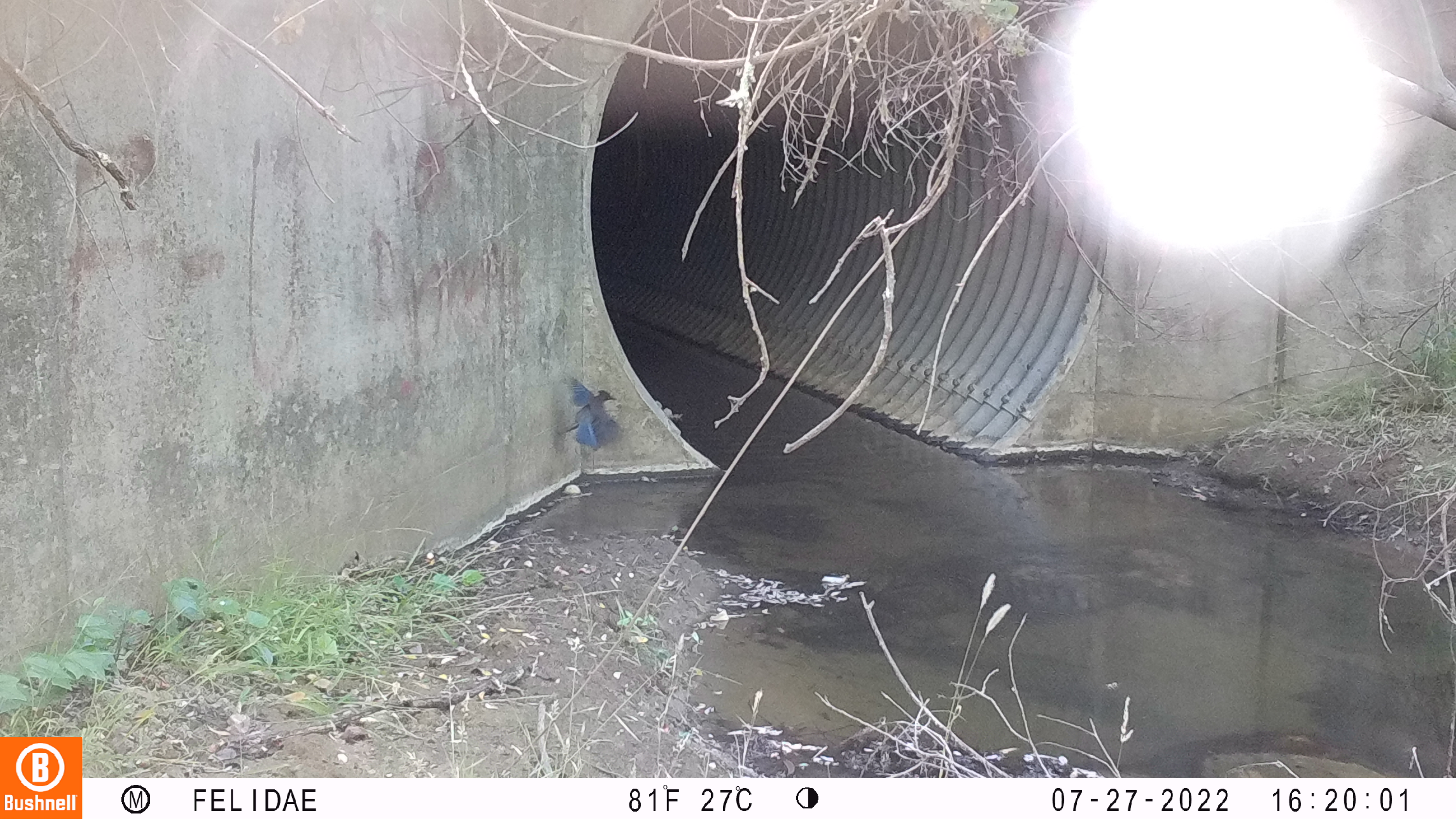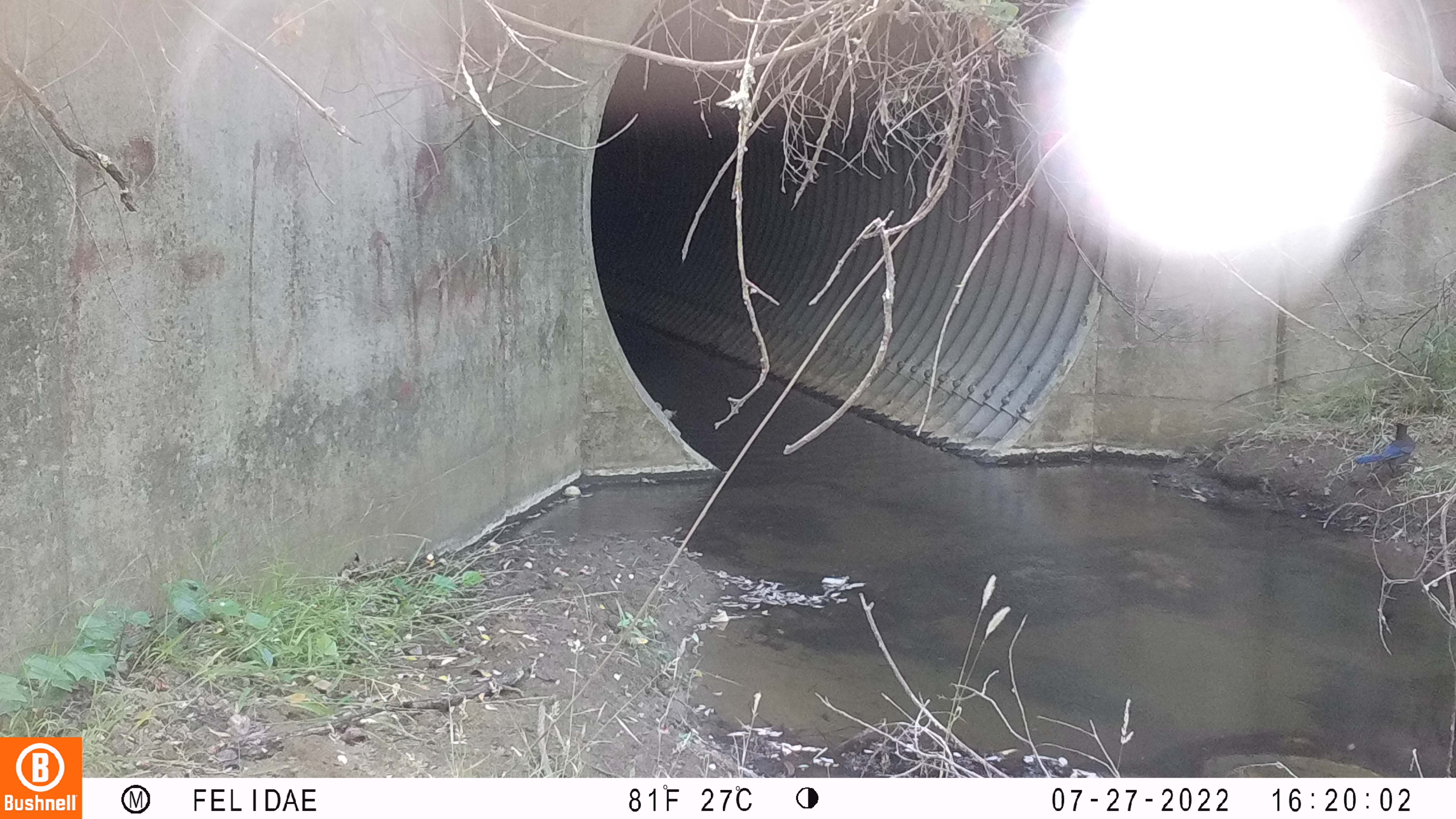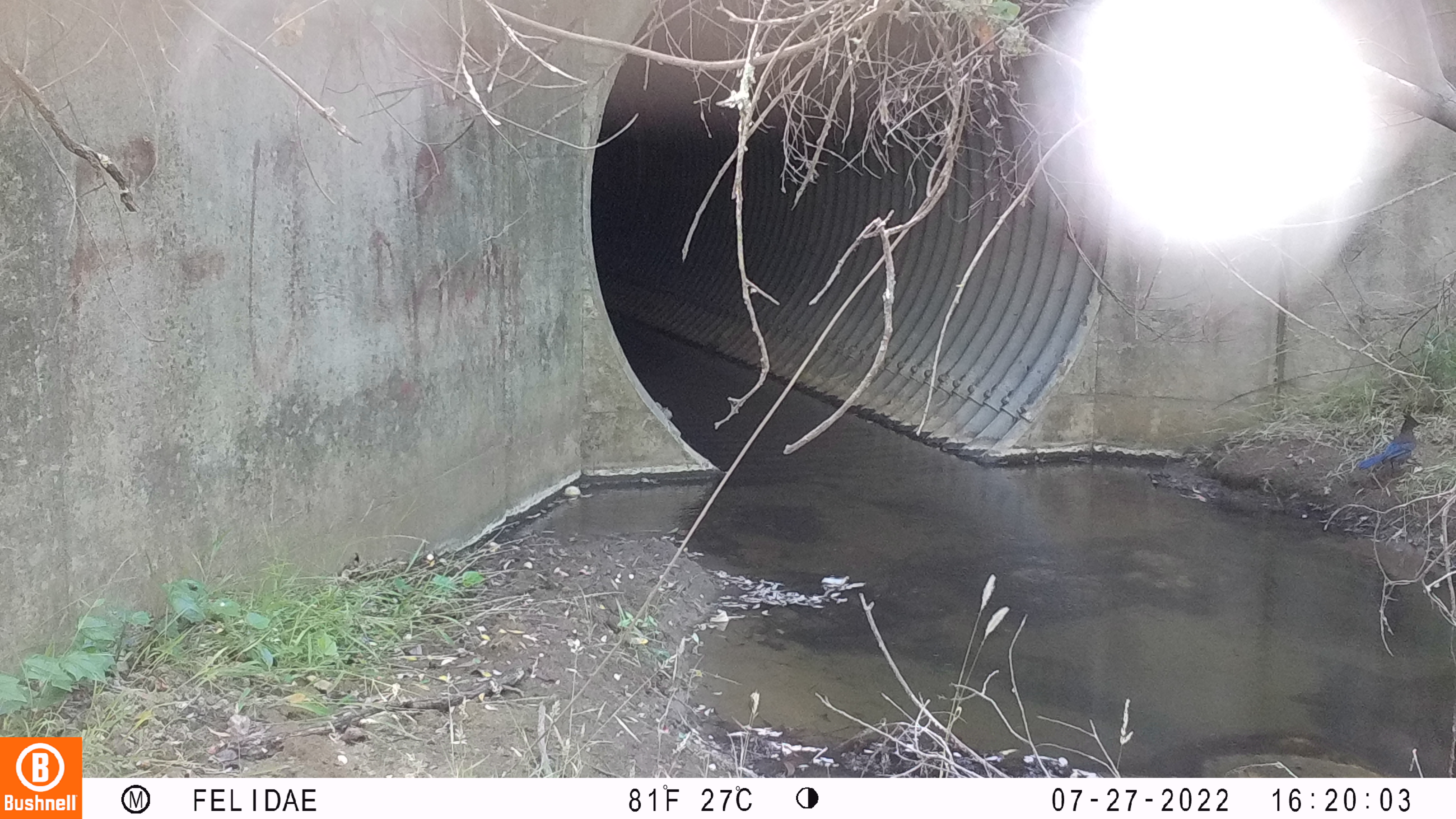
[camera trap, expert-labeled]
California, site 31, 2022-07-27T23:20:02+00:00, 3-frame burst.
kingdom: Animalia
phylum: Chordata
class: Aves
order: Passeriformes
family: Corvidae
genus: Cyanocitta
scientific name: Cyanocitta stelleri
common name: steller's jay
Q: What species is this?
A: Steller's jay (Cyanocitta stelleri).